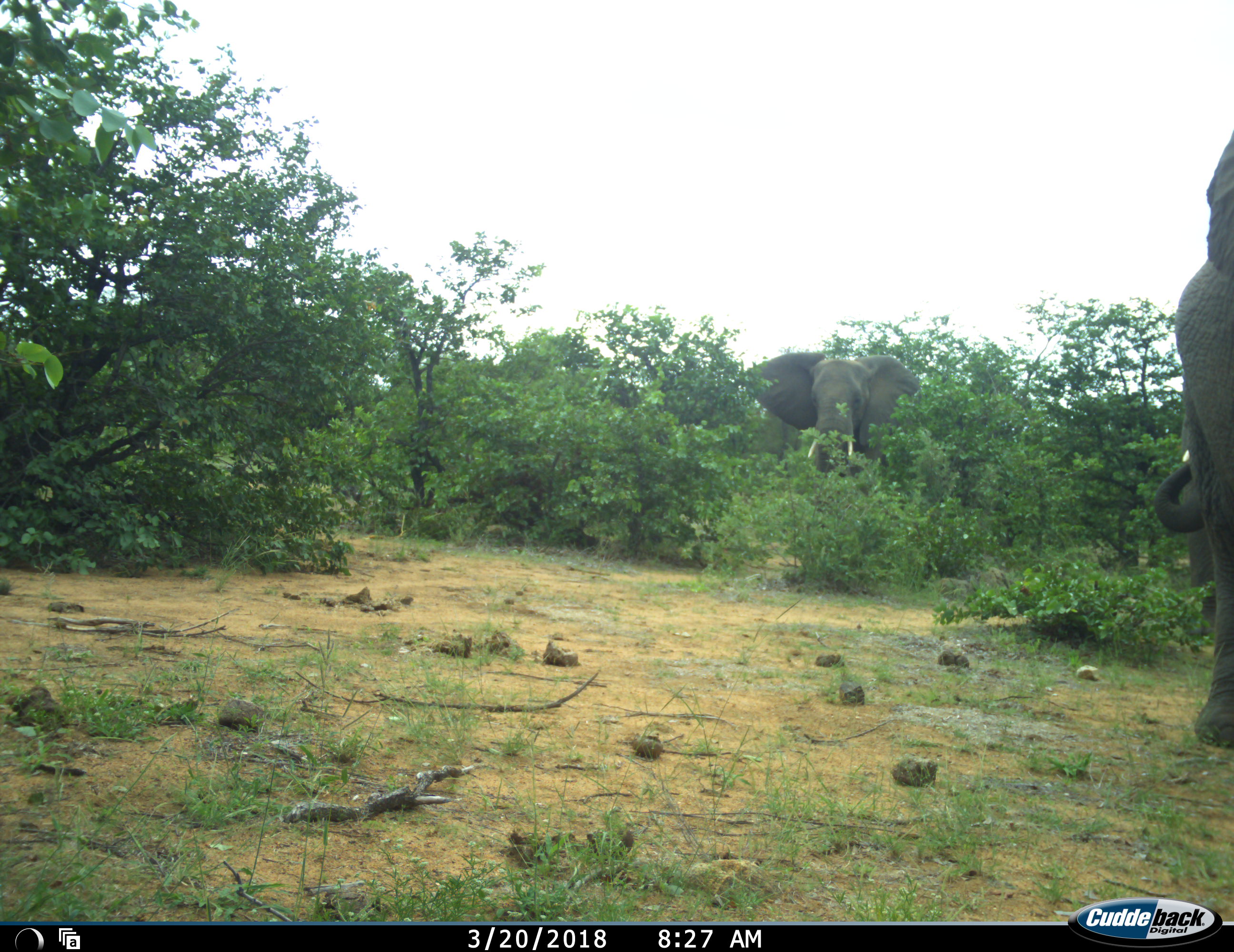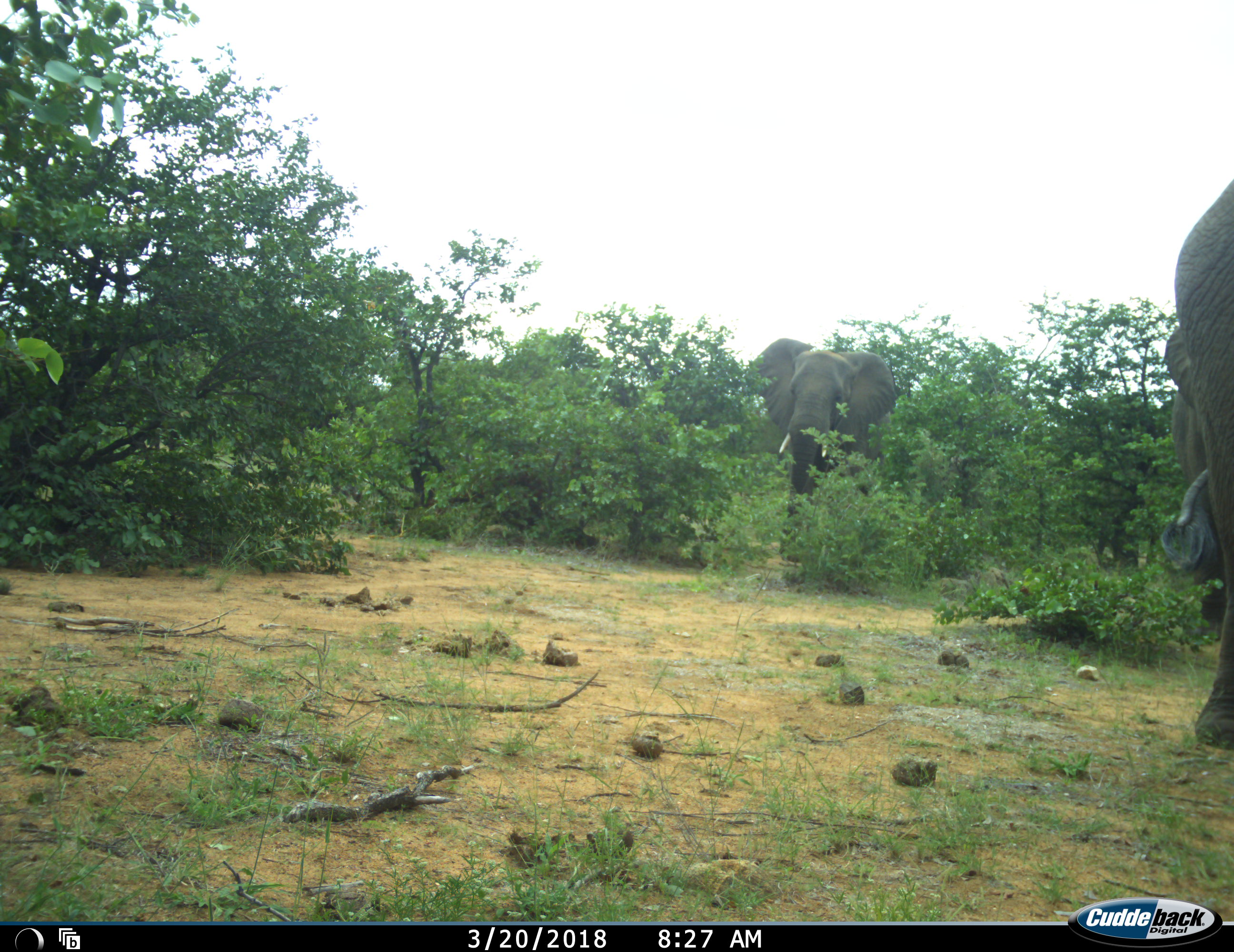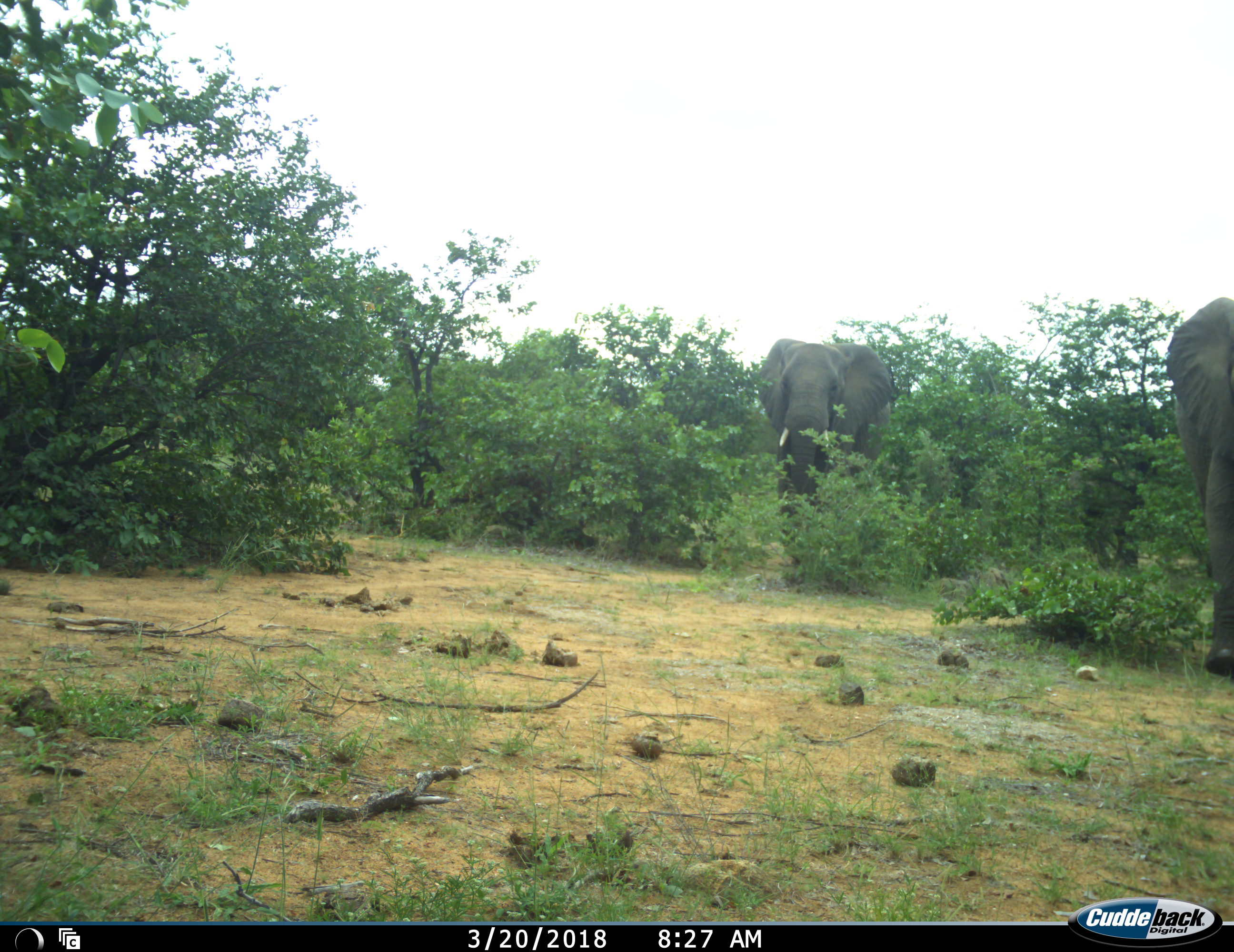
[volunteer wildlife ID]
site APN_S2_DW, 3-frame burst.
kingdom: Animalia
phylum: Chordata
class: Mammalia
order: Proboscidea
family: Elephantidae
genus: Loxodonta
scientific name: Loxodonta africana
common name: african bush elephant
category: elephant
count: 3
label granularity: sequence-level